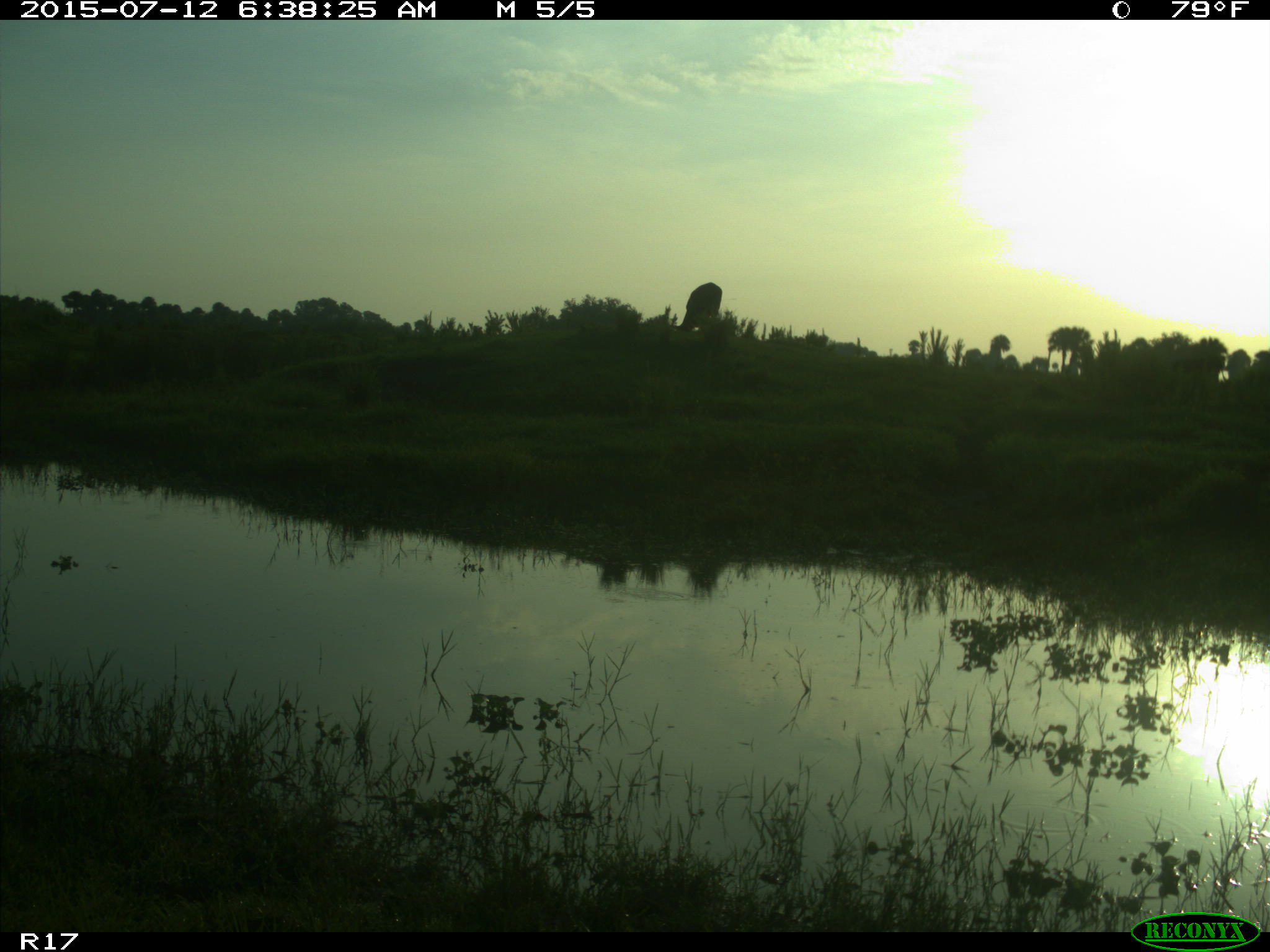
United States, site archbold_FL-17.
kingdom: Animalia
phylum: Chordata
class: Mammalia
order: Artiodactyla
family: Bovidae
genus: Bos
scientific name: Bos taurus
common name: domestic cow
Bos taurus (domestic cow).